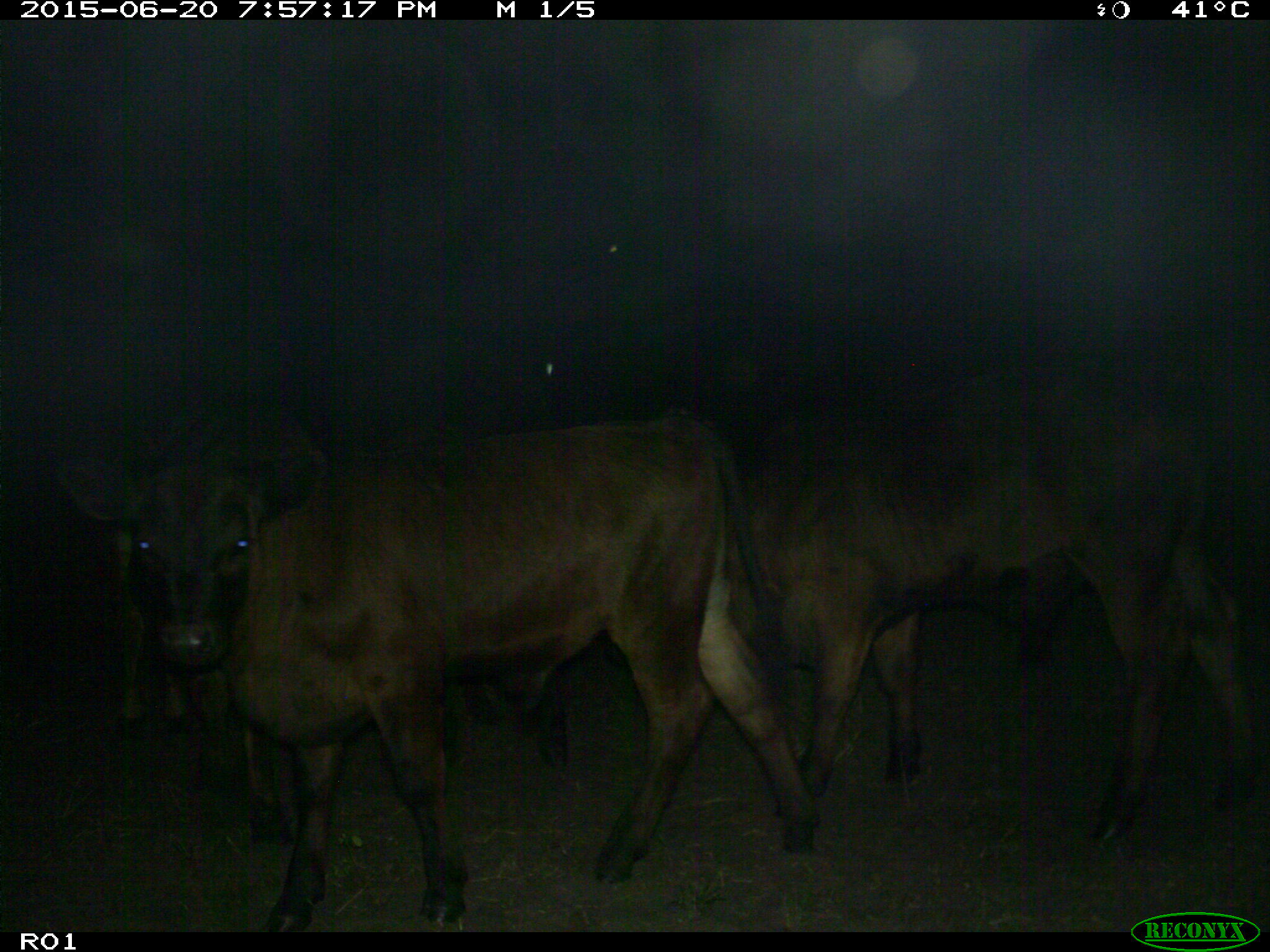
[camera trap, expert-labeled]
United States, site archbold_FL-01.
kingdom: Animalia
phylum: Chordata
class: Mammalia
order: Artiodactyla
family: Bovidae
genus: Bos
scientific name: Bos taurus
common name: domestic cow